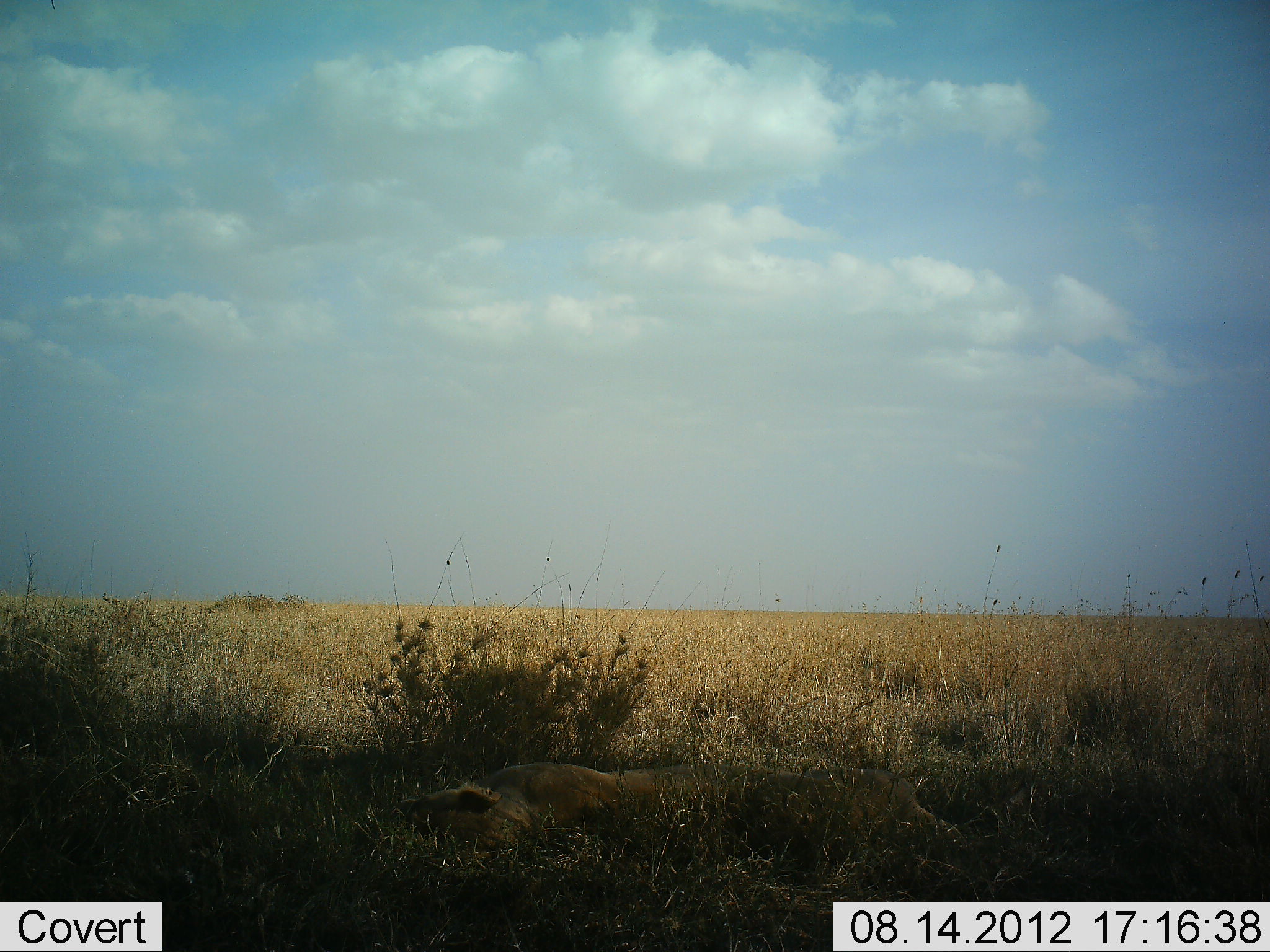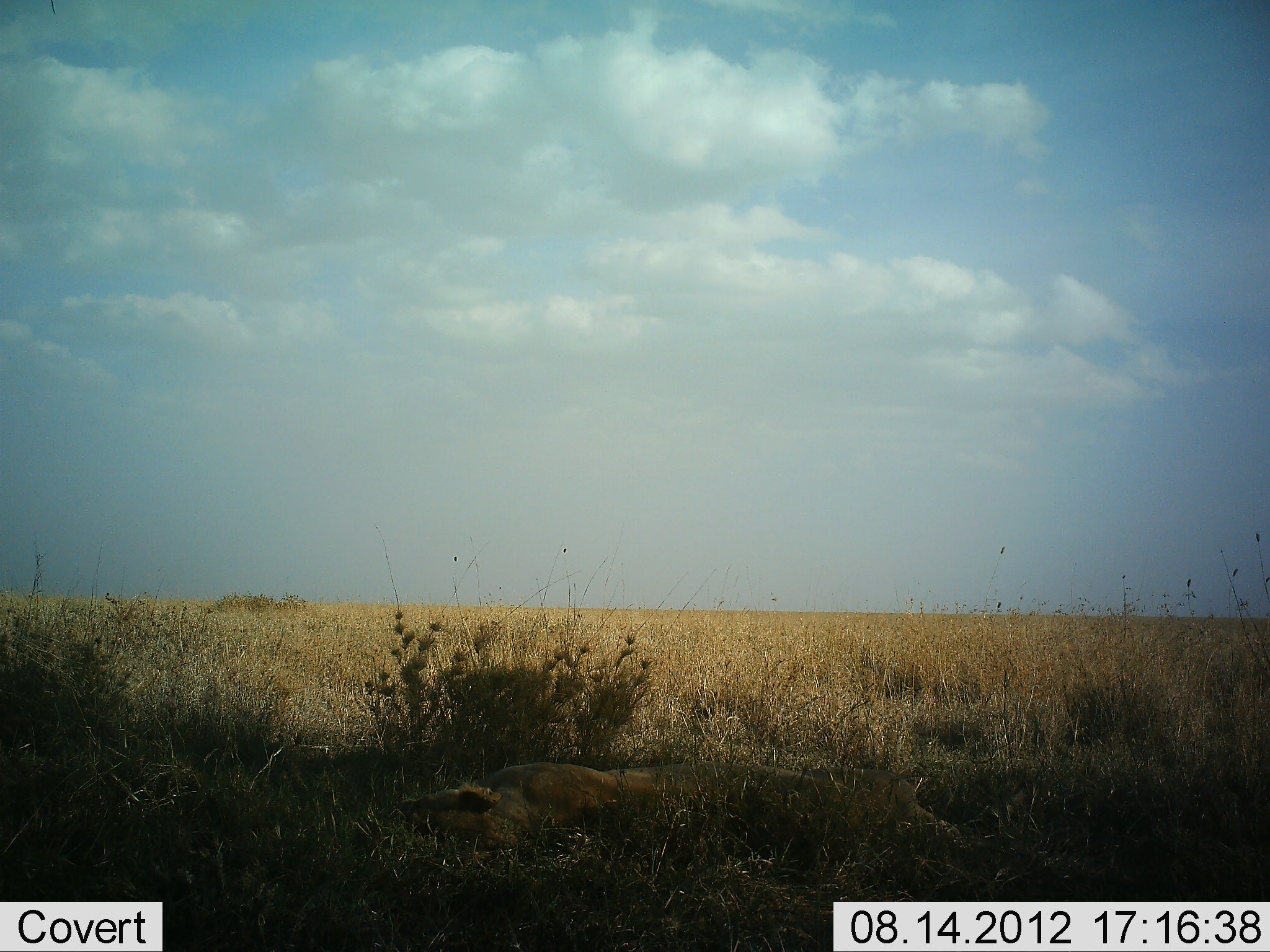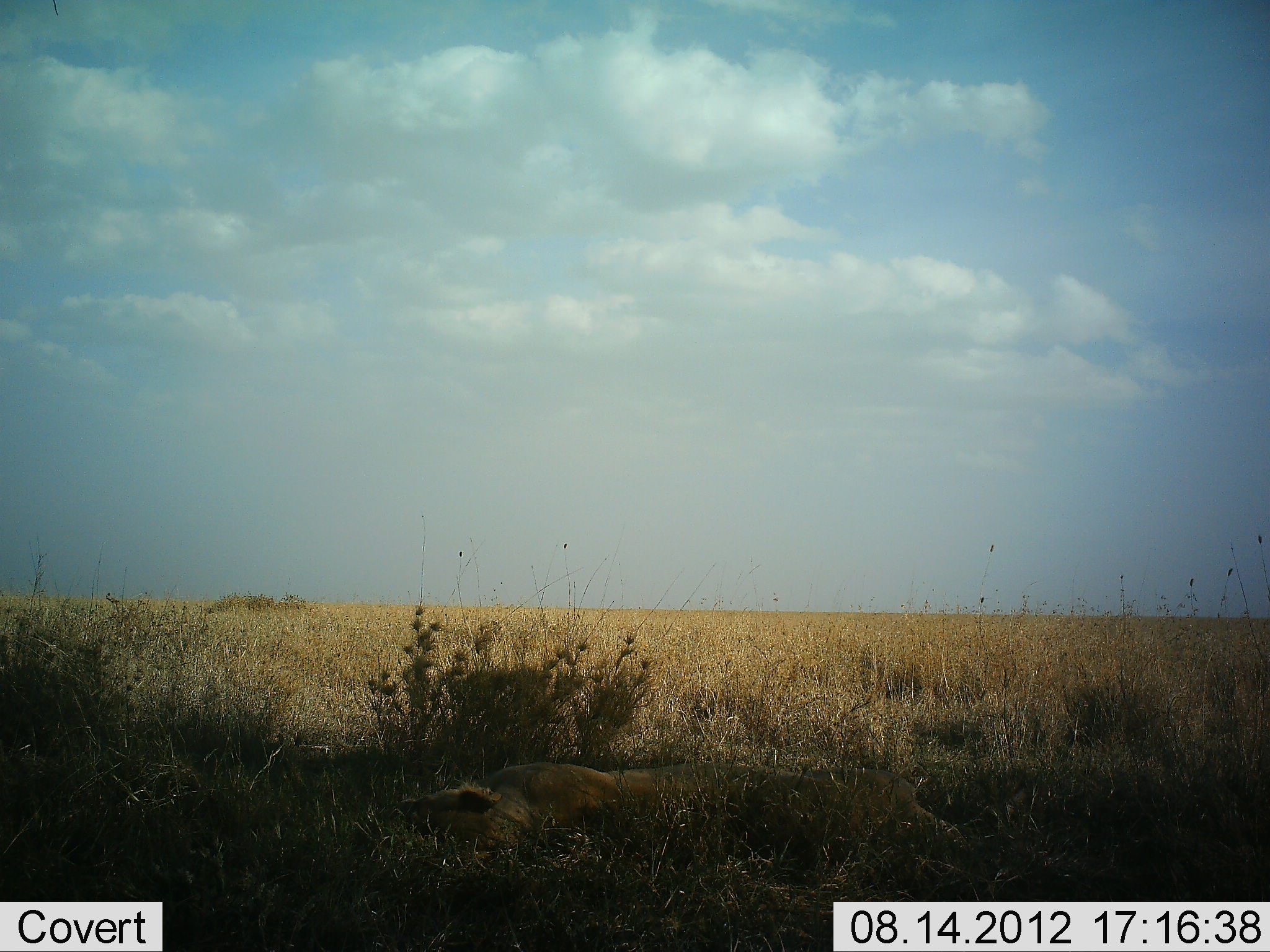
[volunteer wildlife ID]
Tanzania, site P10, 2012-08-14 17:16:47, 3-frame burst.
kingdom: Animalia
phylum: Chordata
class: Mammalia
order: Carnivora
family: Felidae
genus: Panthera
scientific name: Panthera leo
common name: lion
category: lionfemale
Lionfemale (lion) (Panthera leo), count 1. Behavior (volunteer vote fractions): standing 0%, resting 100%, moving 0%, interacting 0%. Young present (vote fraction): 0%. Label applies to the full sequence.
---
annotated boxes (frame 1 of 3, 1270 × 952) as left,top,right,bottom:
animal: 381,761,969,895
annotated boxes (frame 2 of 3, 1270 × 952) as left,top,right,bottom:
animal: 389,758,972,889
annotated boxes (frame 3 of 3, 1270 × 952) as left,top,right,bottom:
animal: 382,761,994,895